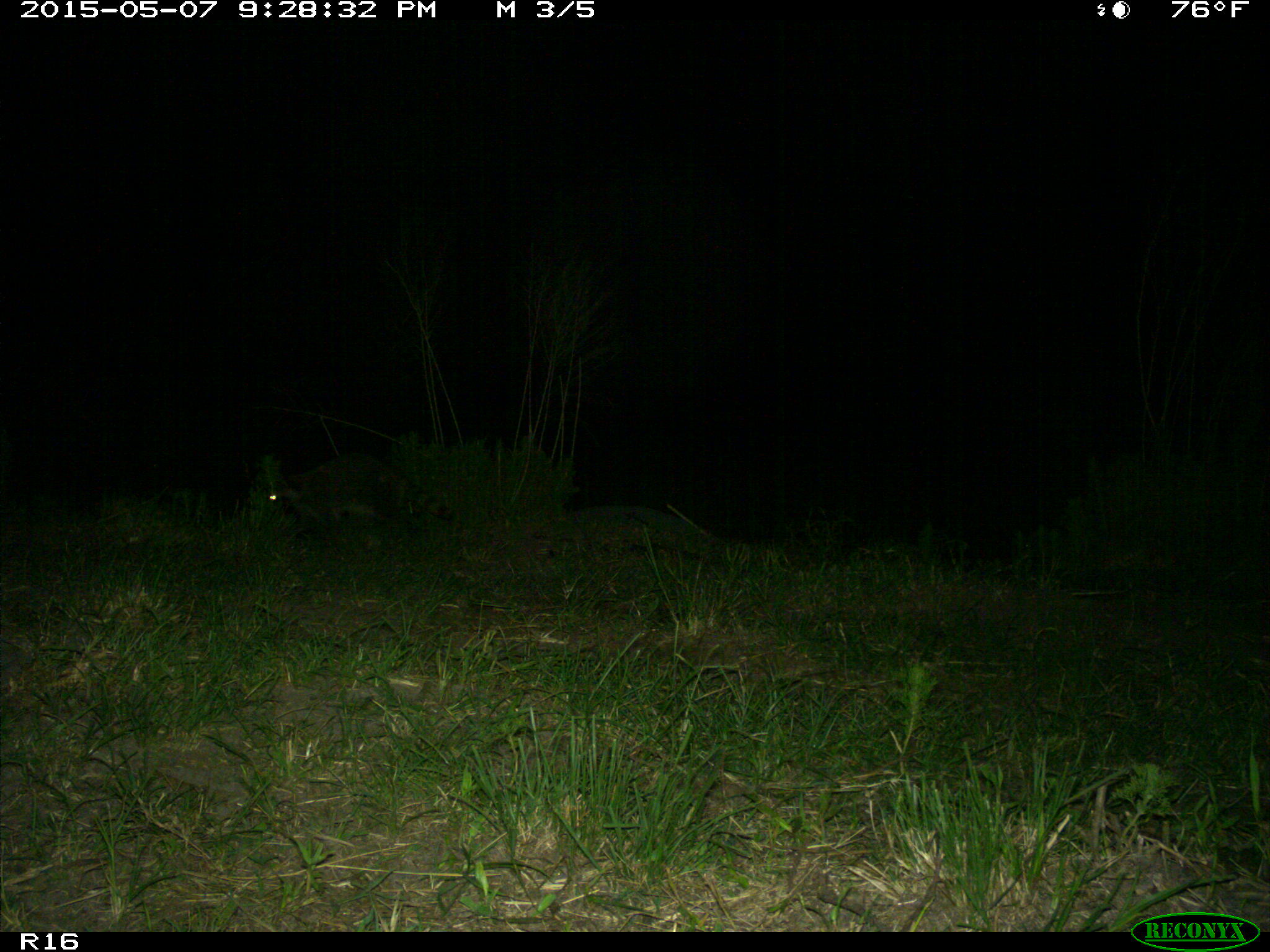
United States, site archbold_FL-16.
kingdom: Animalia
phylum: Chordata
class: Mammalia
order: Artiodactyla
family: Bovidae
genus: Bos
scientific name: Bos taurus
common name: domestic cow